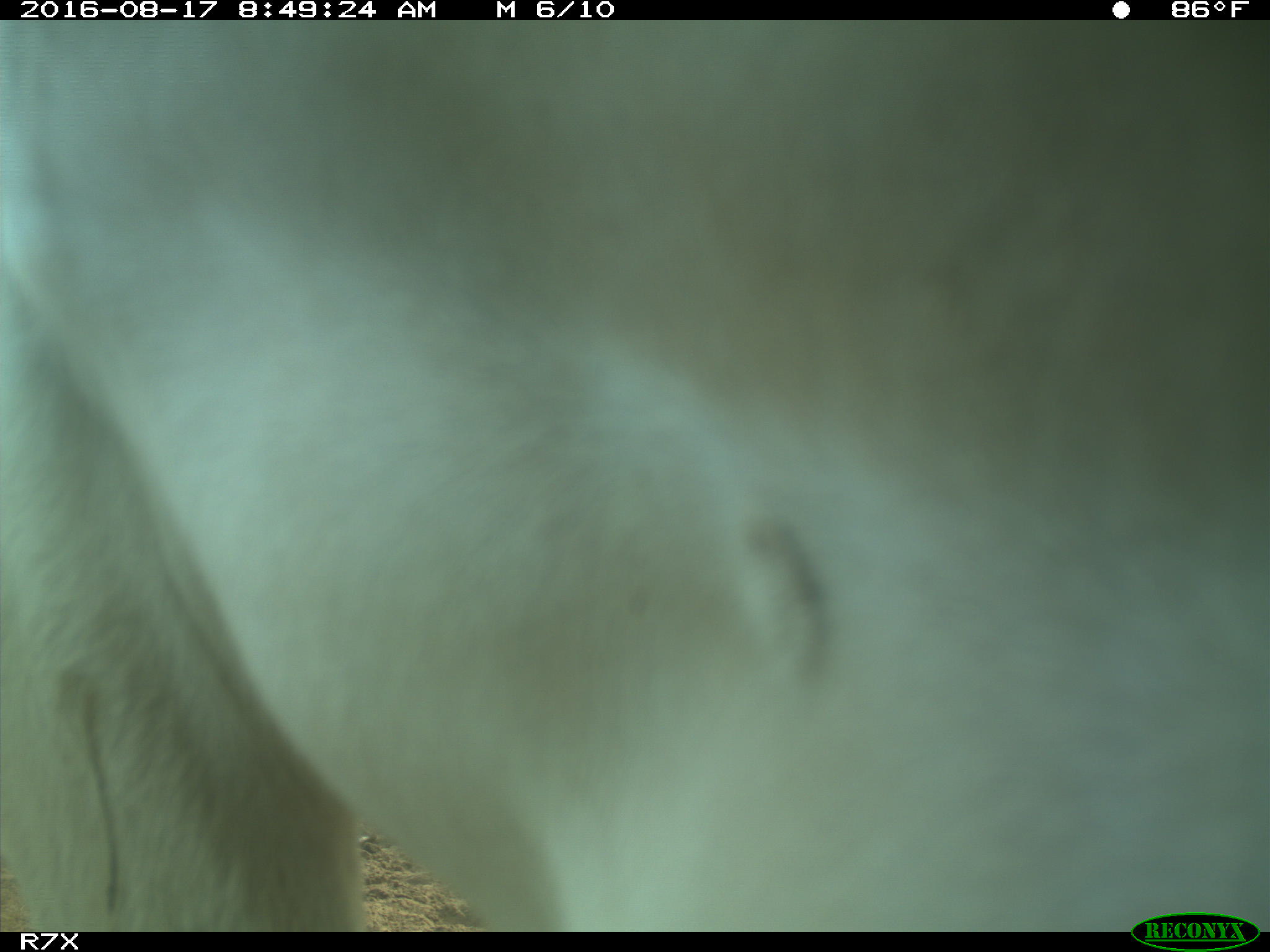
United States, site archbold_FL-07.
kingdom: Animalia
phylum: Chordata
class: Mammalia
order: Artiodactyla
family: Bovidae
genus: Bos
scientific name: Bos taurus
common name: domestic cow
Bos taurus (domestic cow).